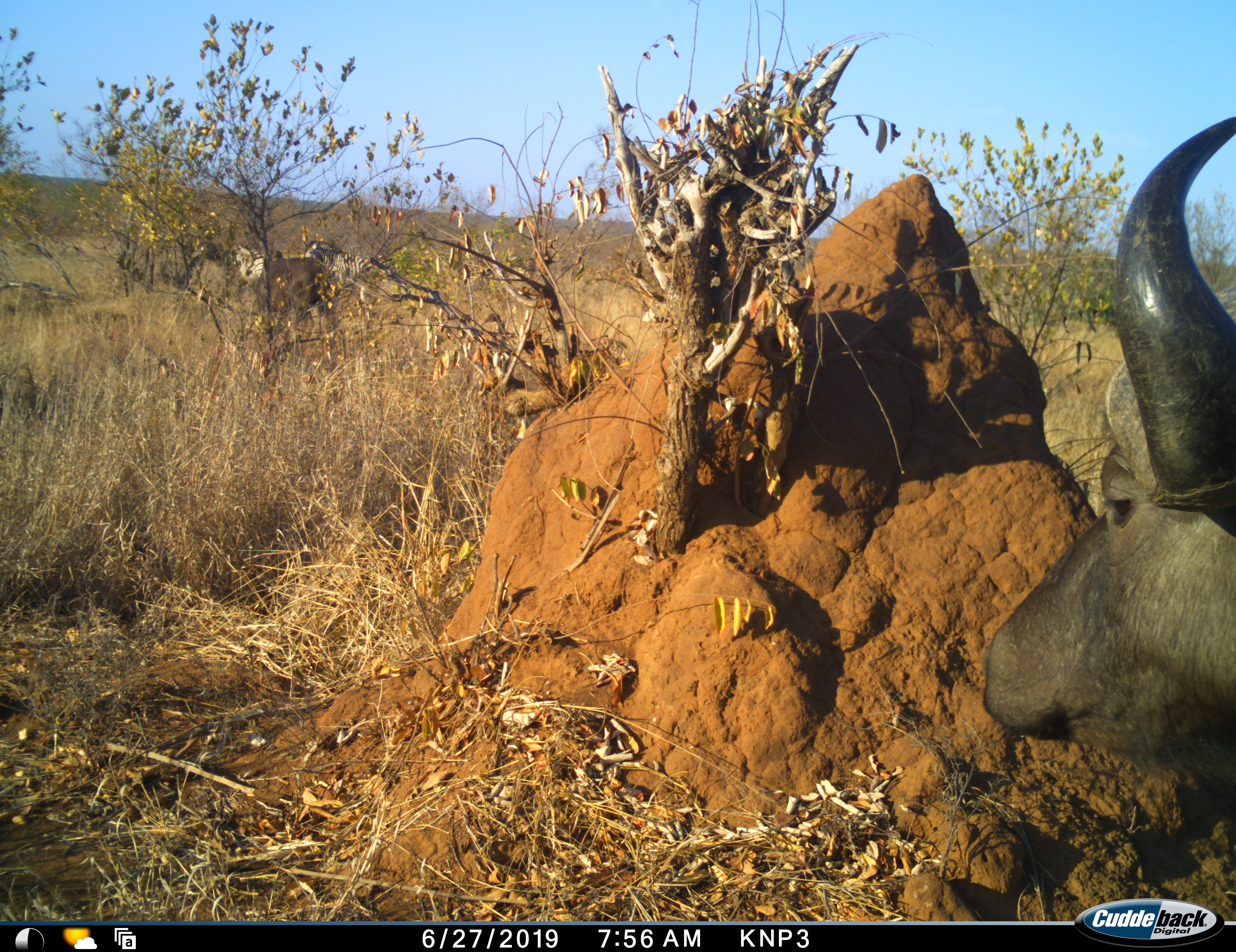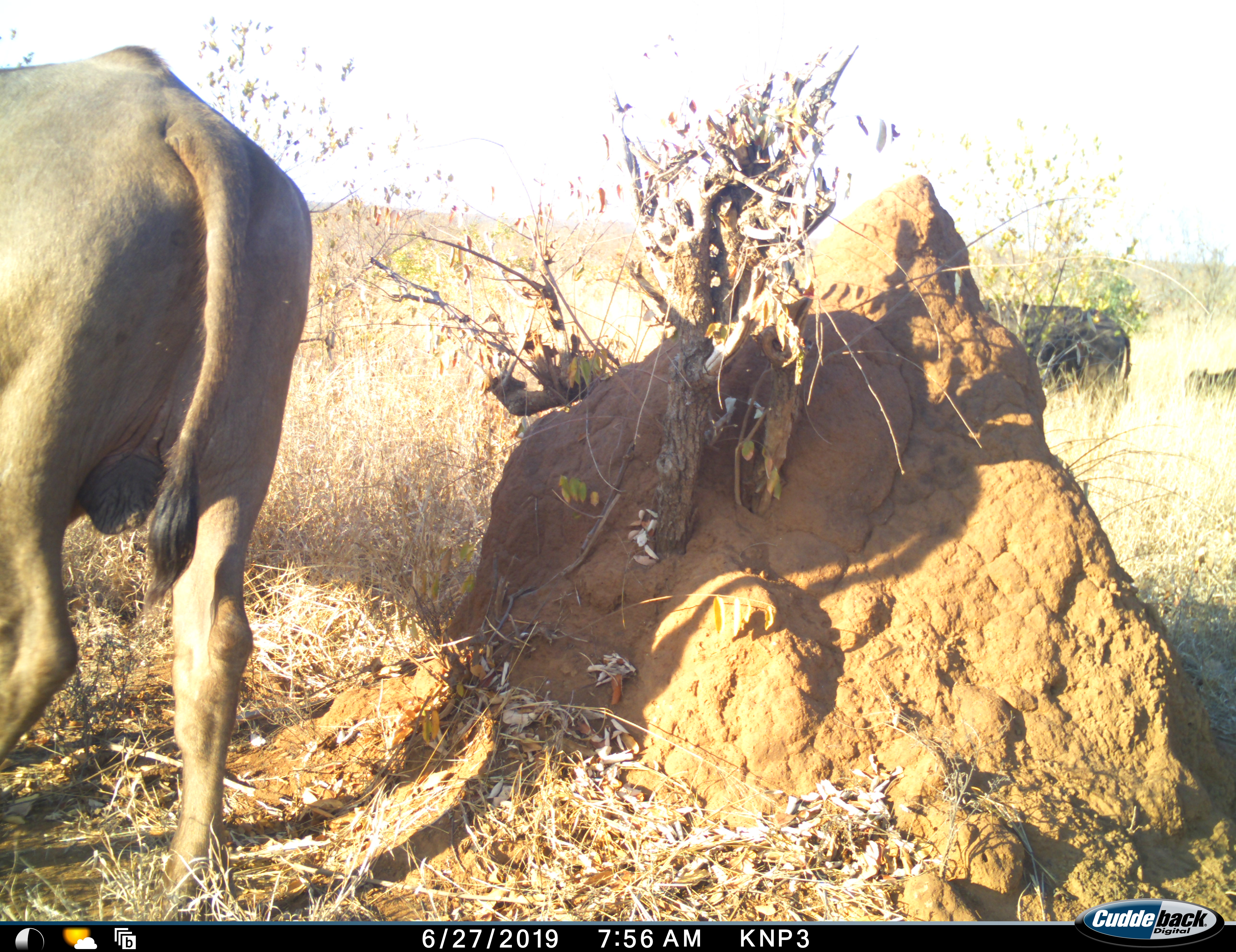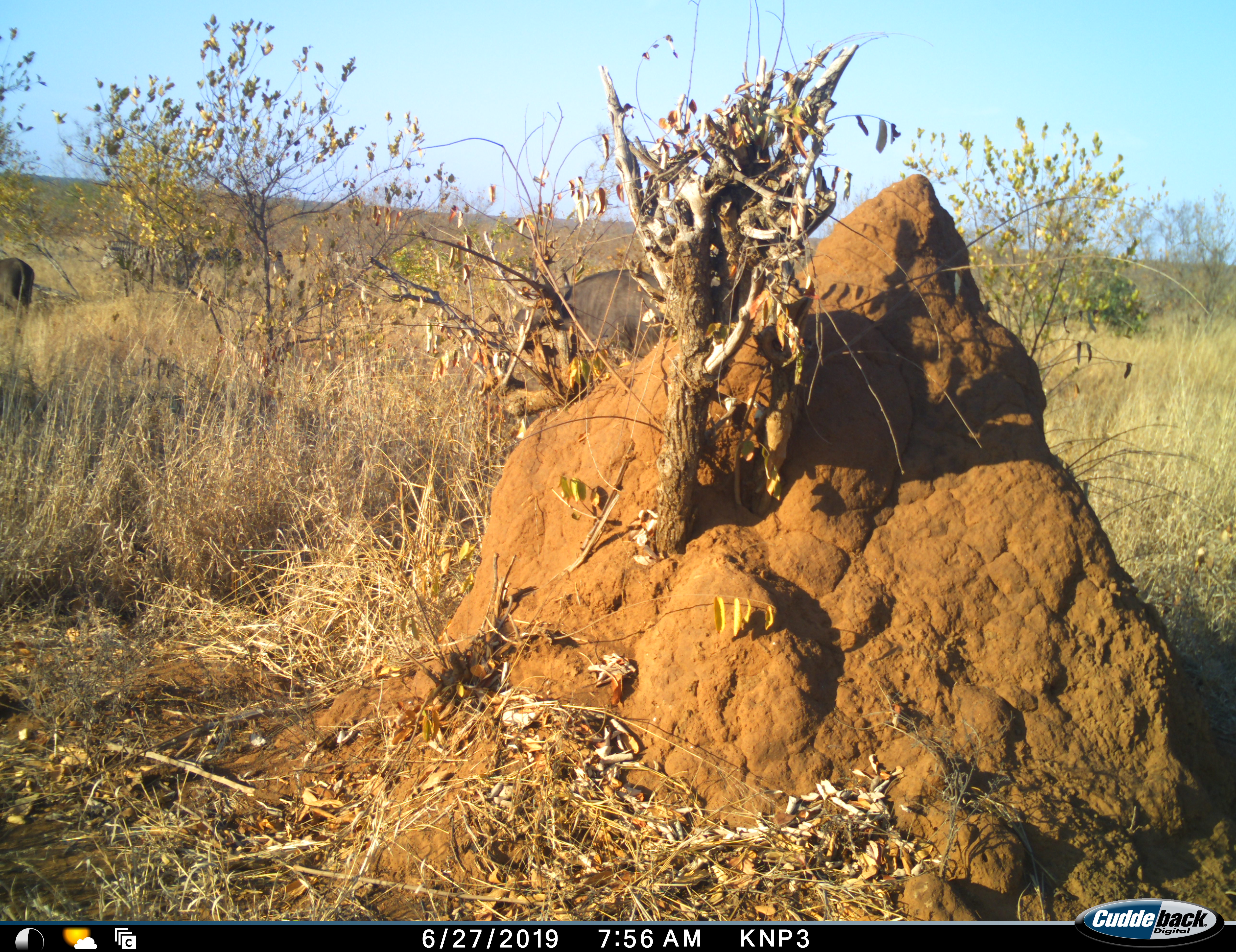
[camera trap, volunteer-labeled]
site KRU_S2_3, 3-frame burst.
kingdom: Animalia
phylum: Chordata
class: Mammalia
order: Artiodactyla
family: Bovidae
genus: Syncerus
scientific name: Syncerus caffer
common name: african buffalo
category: buffalo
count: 2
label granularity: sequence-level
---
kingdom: Animalia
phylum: Chordata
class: Mammalia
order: Perissodactyla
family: Equidae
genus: Equus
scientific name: Equus quagga burchellii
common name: burchell's zebra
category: zebraburchells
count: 2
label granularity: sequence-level